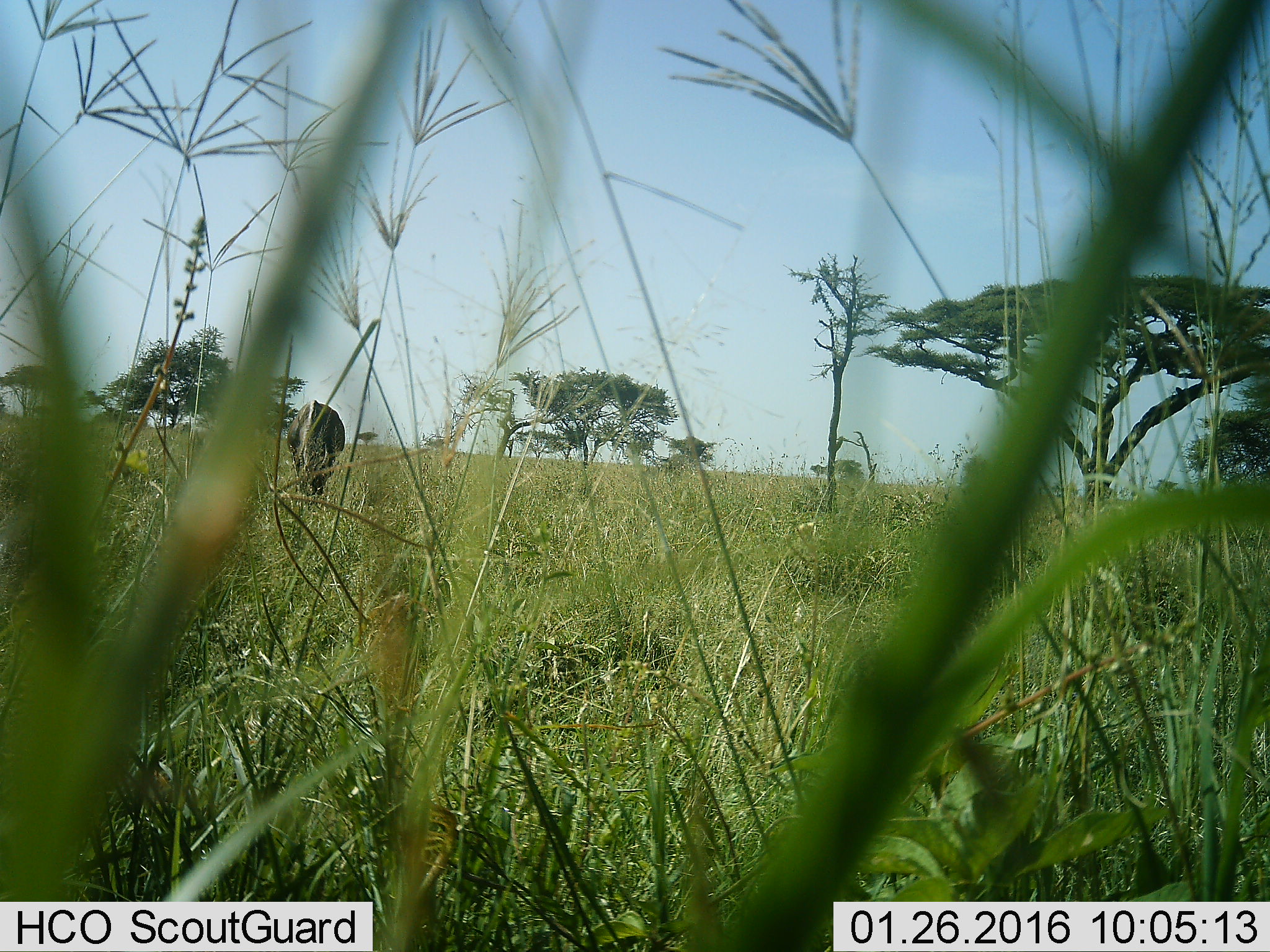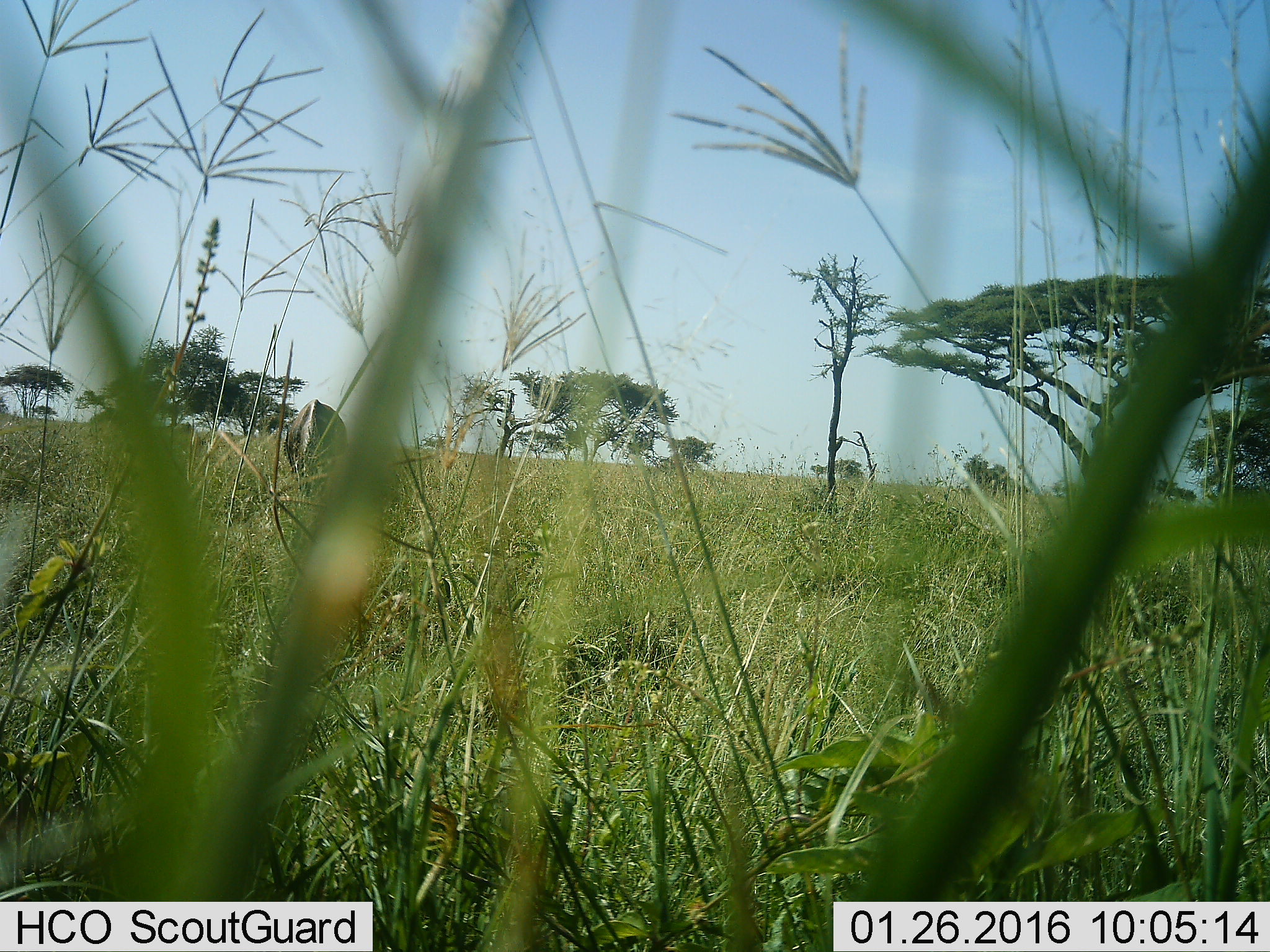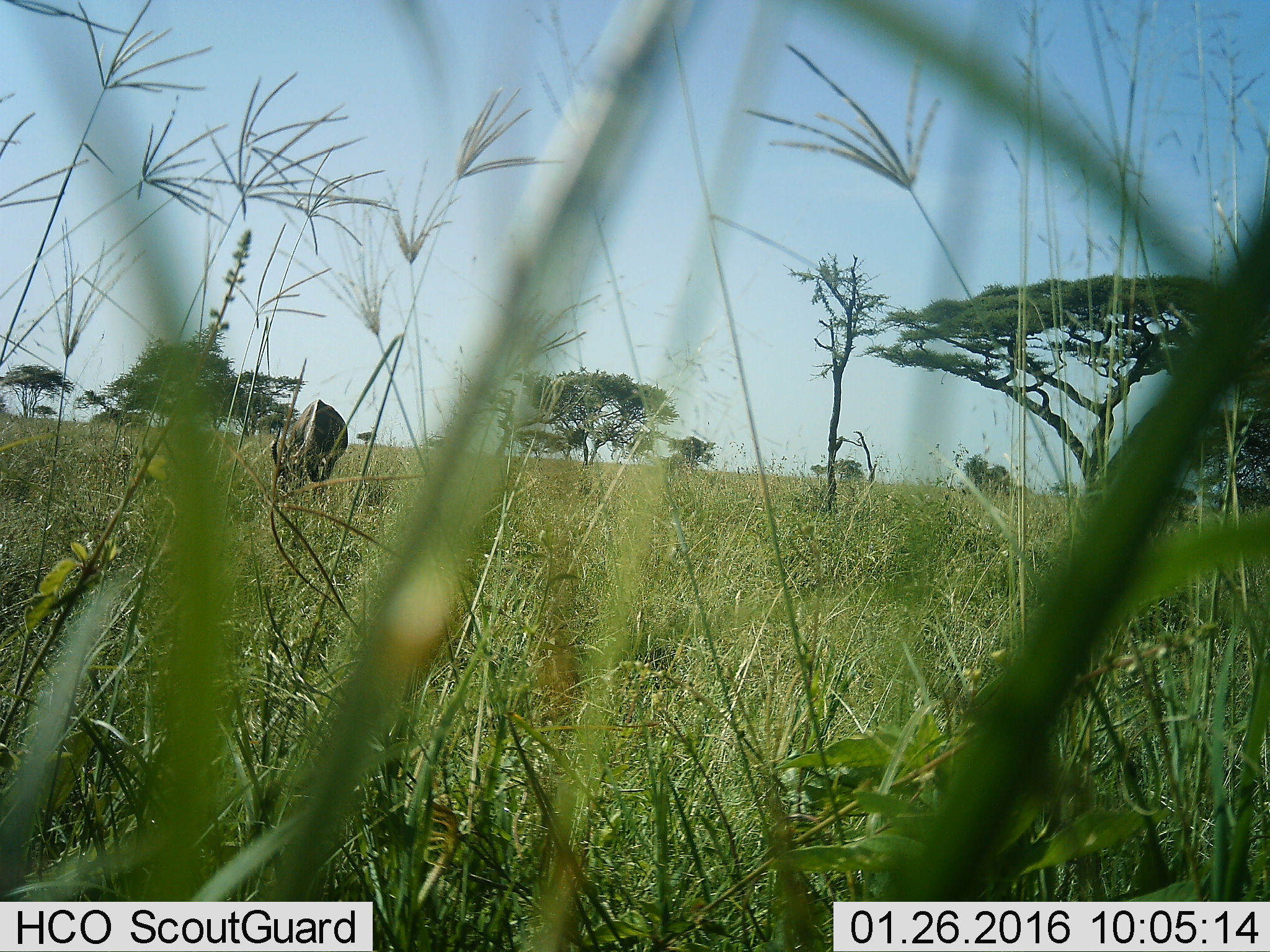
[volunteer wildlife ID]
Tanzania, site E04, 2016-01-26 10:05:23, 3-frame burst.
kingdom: Animalia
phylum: Chordata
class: Mammalia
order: Artiodactyla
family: Bovidae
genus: Damaliscus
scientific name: Damaliscus lunatus jimela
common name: topi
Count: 1.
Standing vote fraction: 43%.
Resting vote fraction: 0%.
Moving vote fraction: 0%.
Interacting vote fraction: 0%.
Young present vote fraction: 0%.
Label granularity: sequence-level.